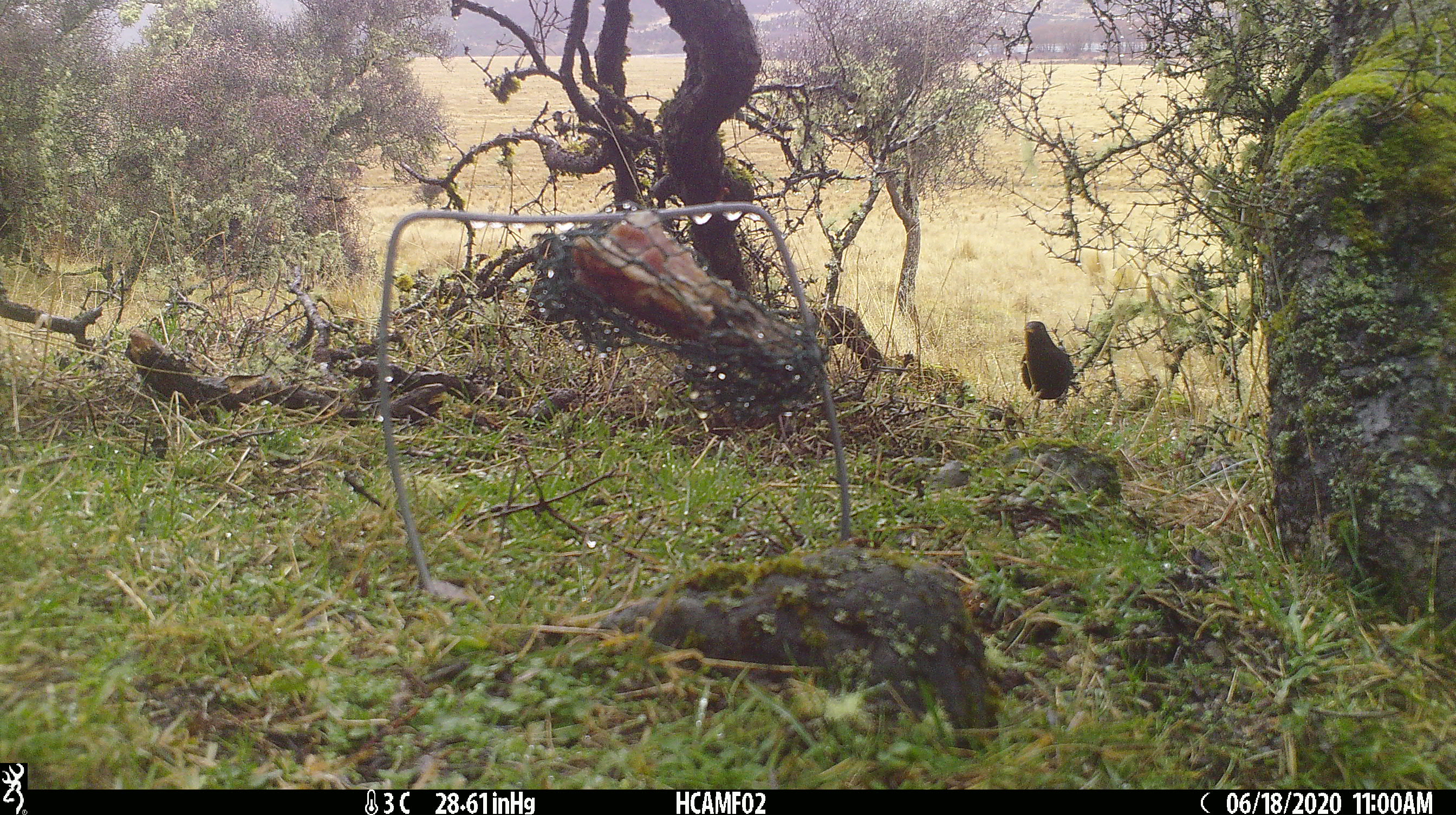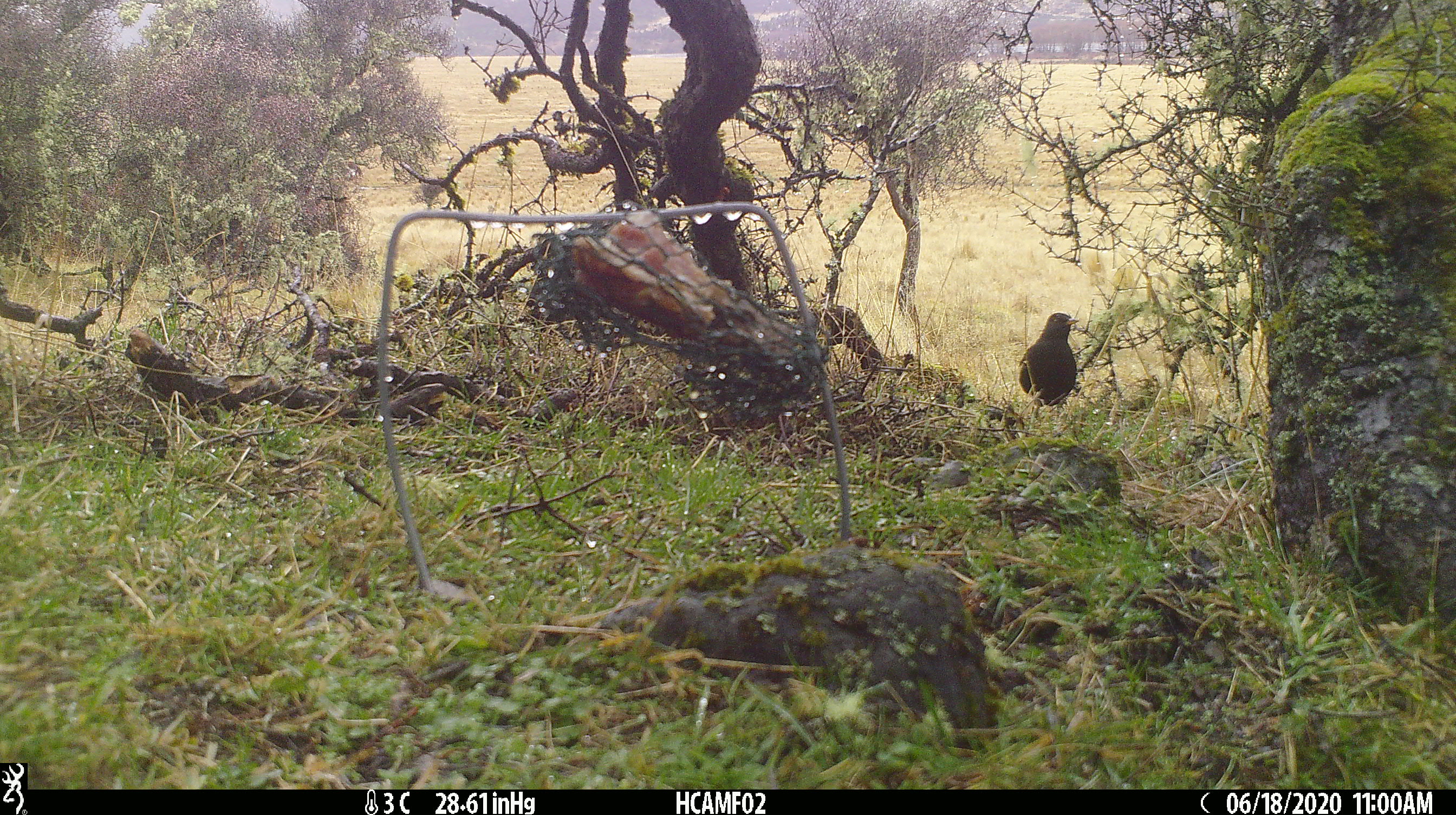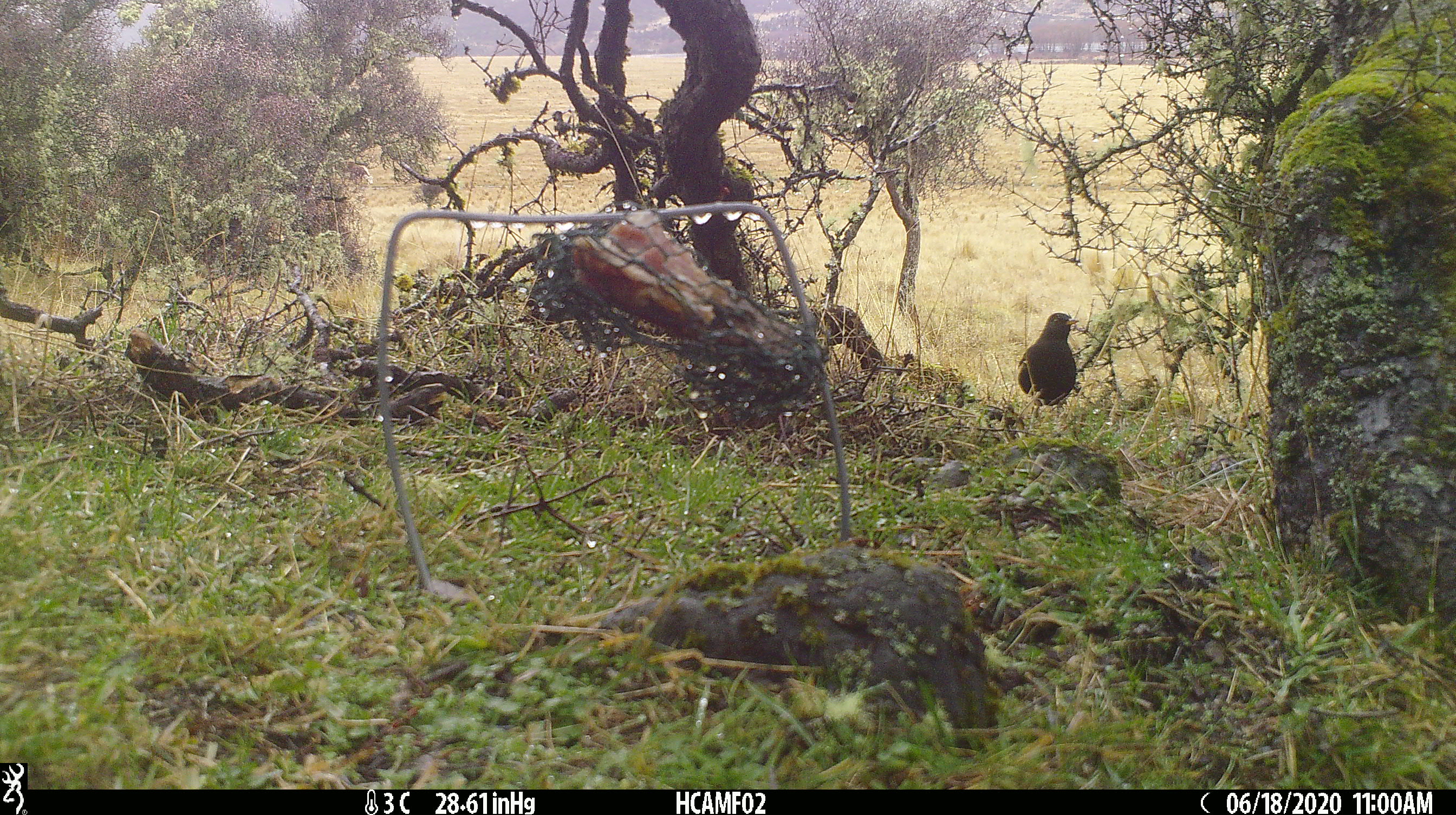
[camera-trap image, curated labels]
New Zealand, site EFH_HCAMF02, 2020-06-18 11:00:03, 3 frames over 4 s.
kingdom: Animalia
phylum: Chordata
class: Aves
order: Passeriformes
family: Turdidae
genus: Turdus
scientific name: Turdus merula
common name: eurasian blackbird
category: blackbird